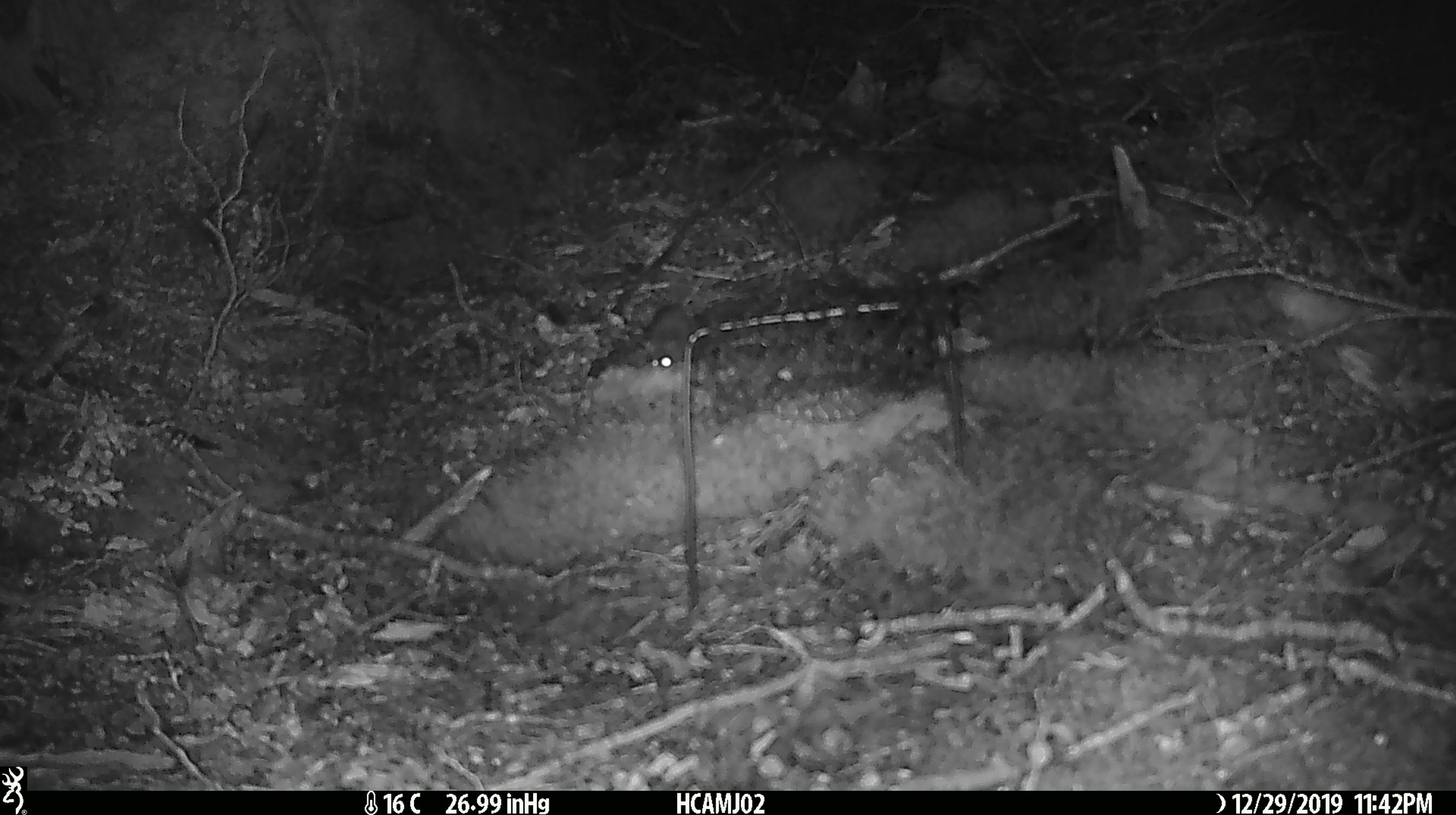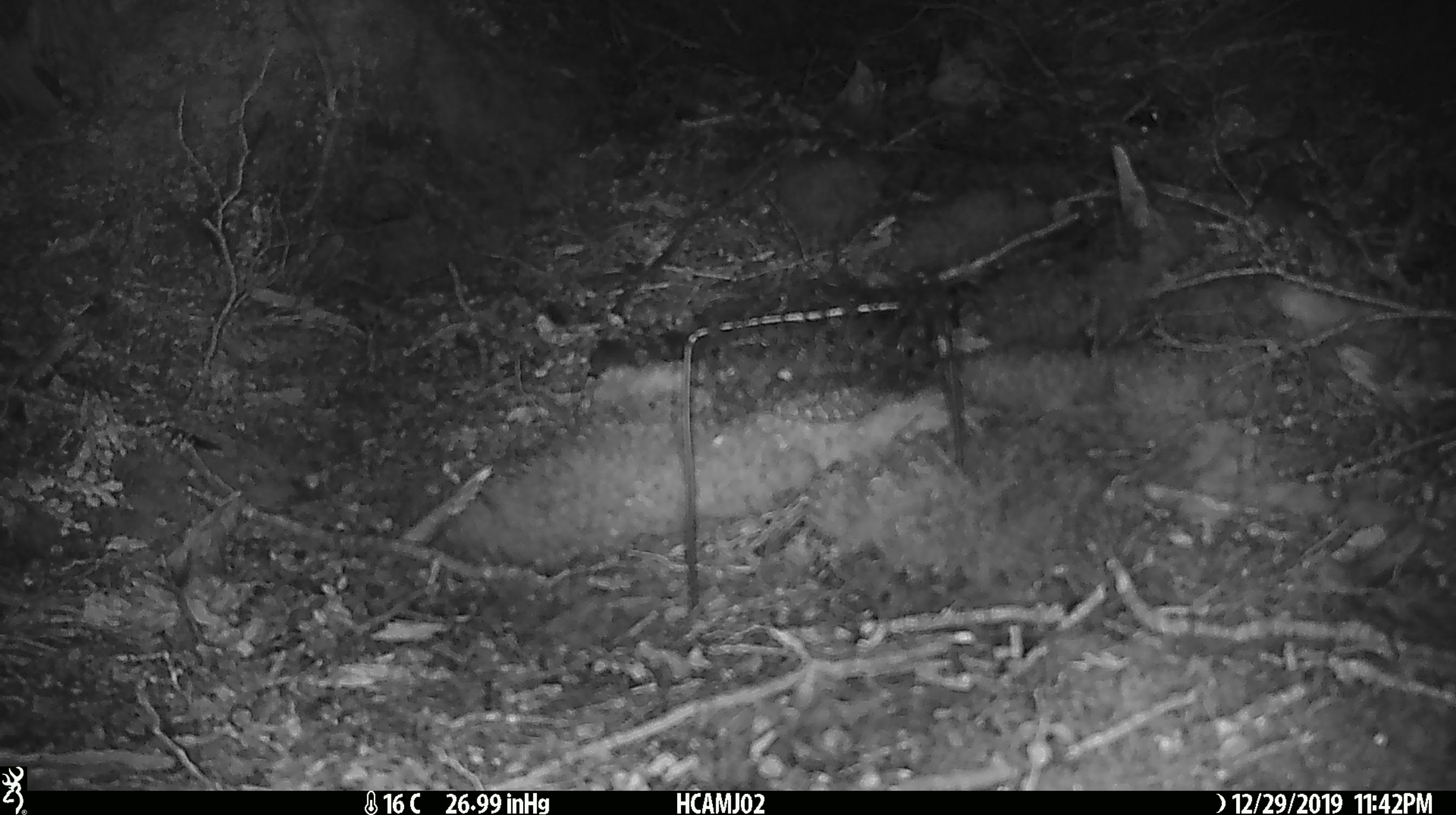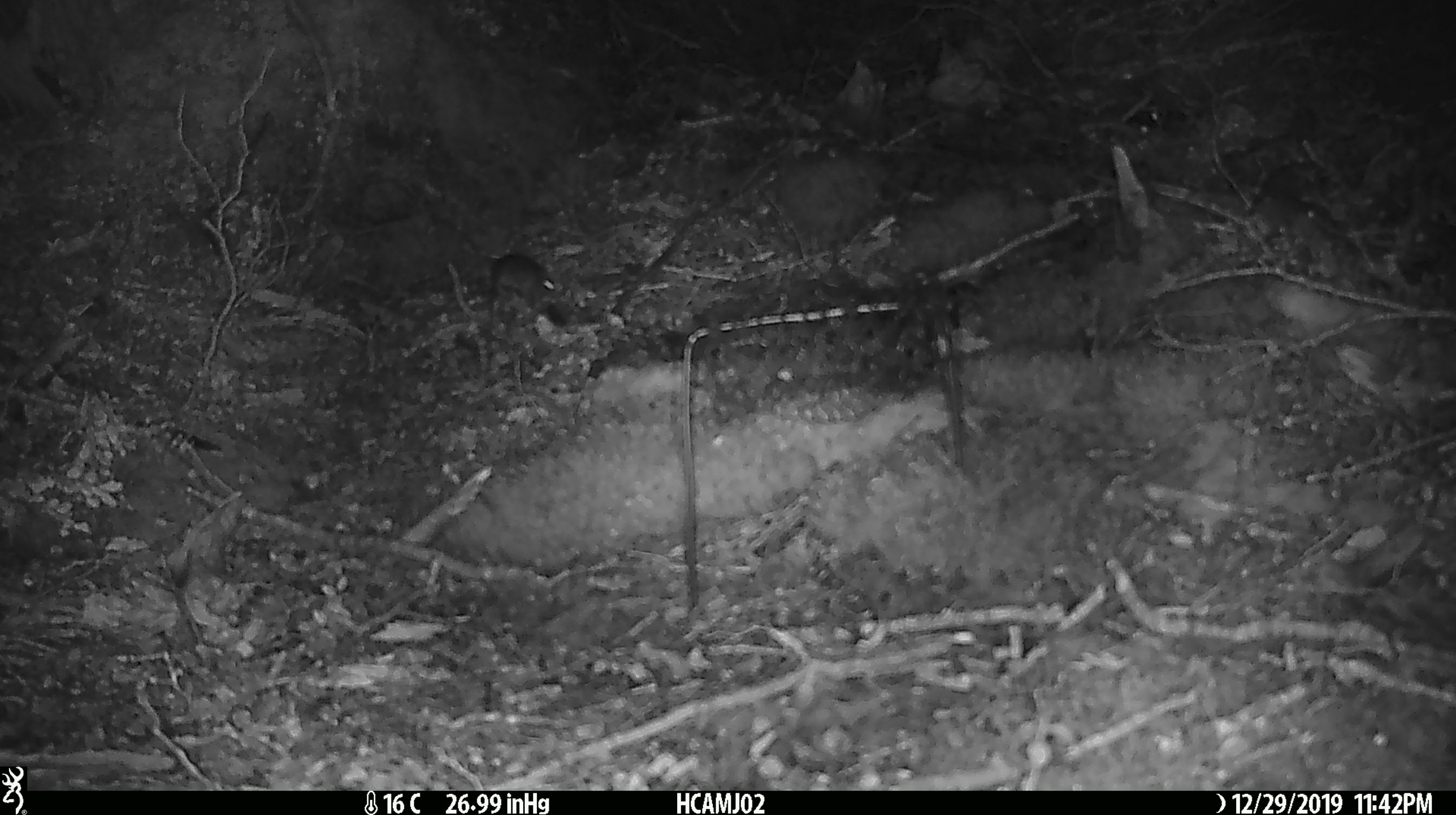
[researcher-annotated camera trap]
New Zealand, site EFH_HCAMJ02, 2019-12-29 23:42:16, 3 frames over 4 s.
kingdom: Animalia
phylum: Chordata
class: Mammalia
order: Rodentia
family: Muridae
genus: Mus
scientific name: Mus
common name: mouse